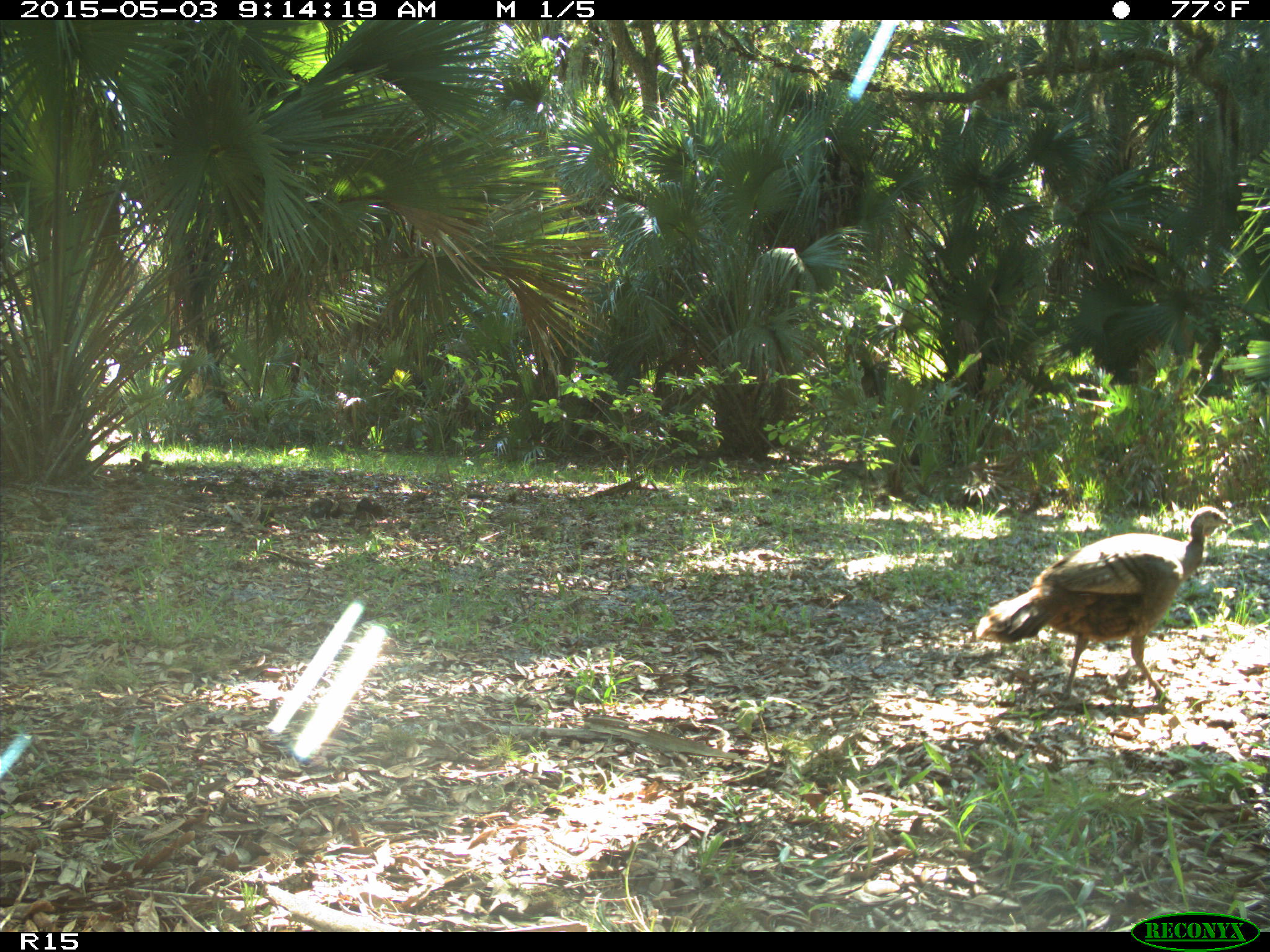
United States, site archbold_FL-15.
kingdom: Animalia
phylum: Chordata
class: Aves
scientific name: Aves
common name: birds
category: unidentified bird